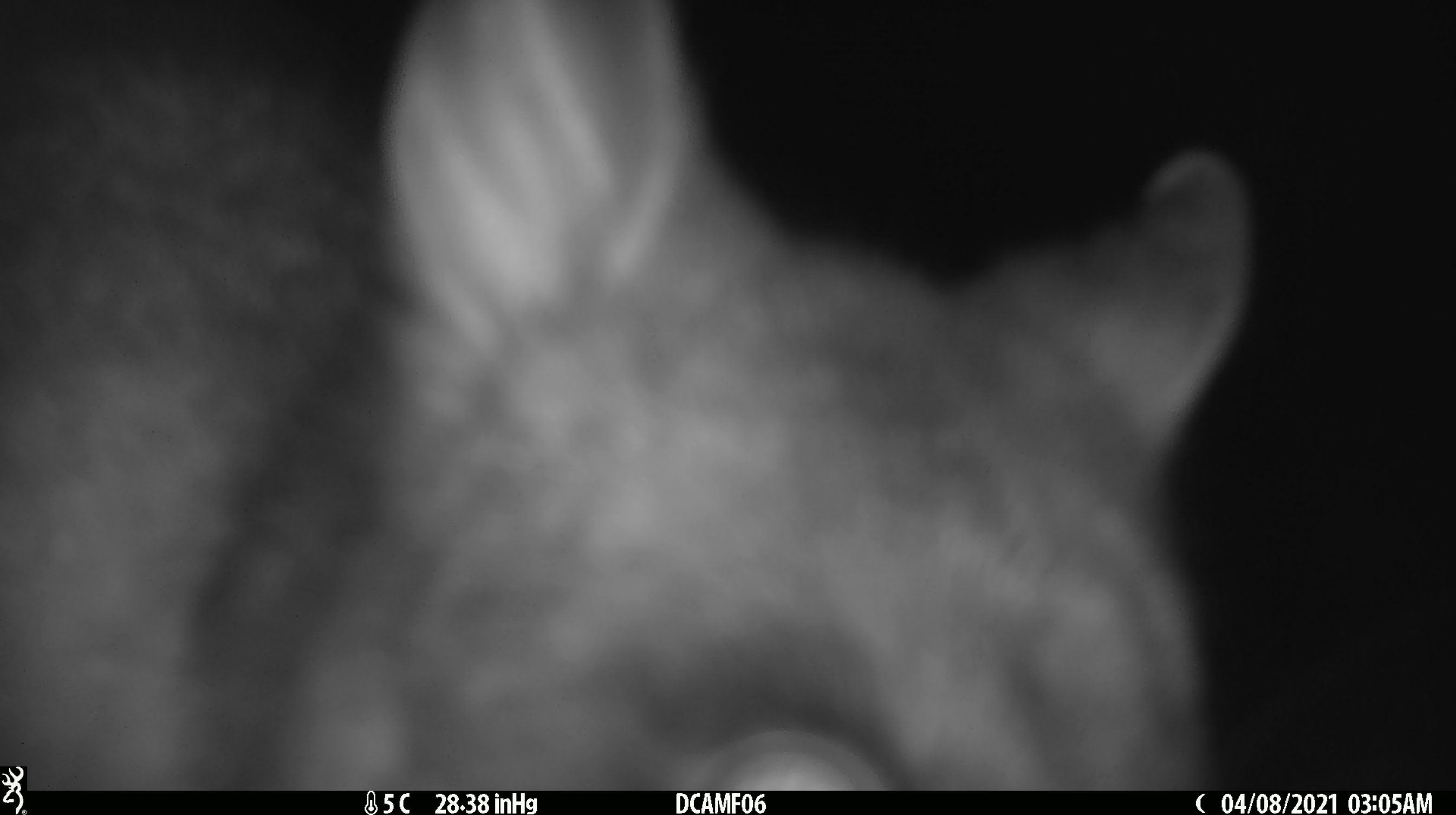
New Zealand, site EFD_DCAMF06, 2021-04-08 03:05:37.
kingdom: Animalia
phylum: Chordata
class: Mammalia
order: Diprotodontia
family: Phalangeridae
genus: Trichosurus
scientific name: Trichosurus vulpecula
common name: common brushtail possum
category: possum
Possum (common brushtail possum) (Trichosurus vulpecula).